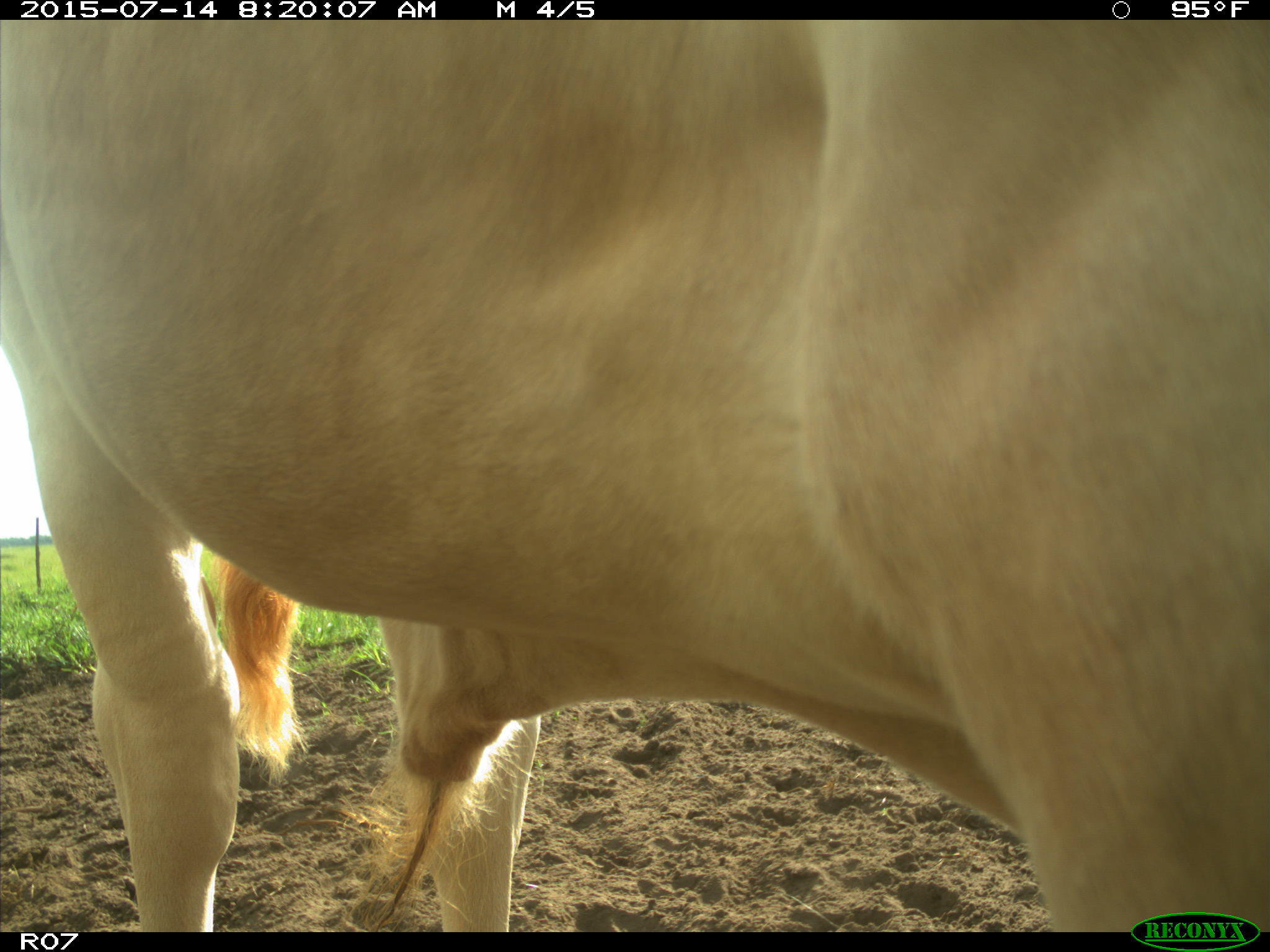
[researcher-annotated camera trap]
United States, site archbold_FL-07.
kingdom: Animalia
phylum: Chordata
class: Mammalia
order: Artiodactyla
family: Bovidae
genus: Bos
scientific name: Bos taurus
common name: domestic cow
Bos taurus (domestic cow).